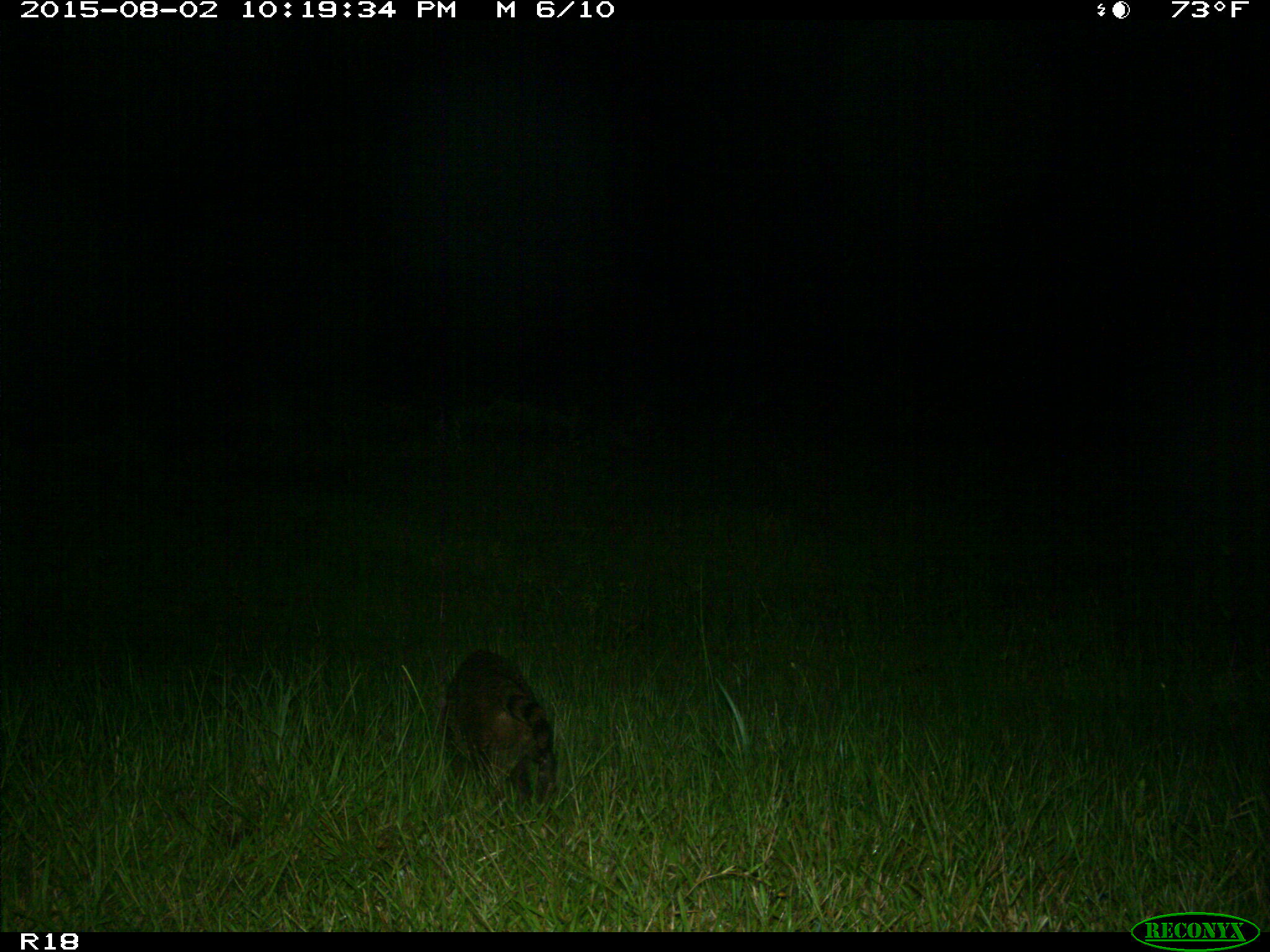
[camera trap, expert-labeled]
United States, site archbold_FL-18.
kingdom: Animalia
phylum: Chordata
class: Mammalia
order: Carnivora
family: Procyonidae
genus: Procyon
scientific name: Procyon lotor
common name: common raccoon